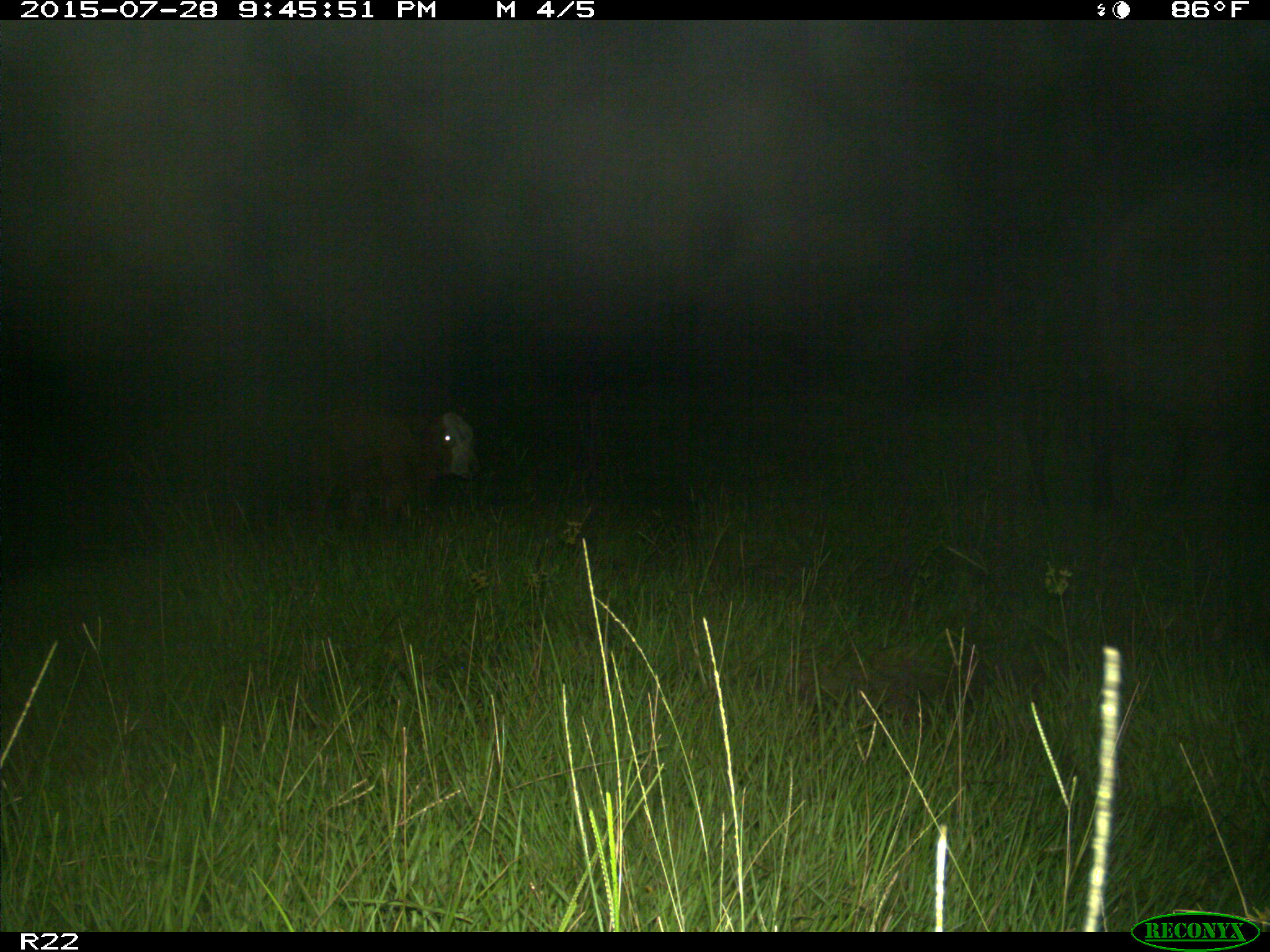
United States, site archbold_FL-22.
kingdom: Animalia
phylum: Chordata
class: Mammalia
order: Artiodactyla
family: Bovidae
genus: Bos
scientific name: Bos taurus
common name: domestic cow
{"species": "Bos taurus (domestic cow)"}